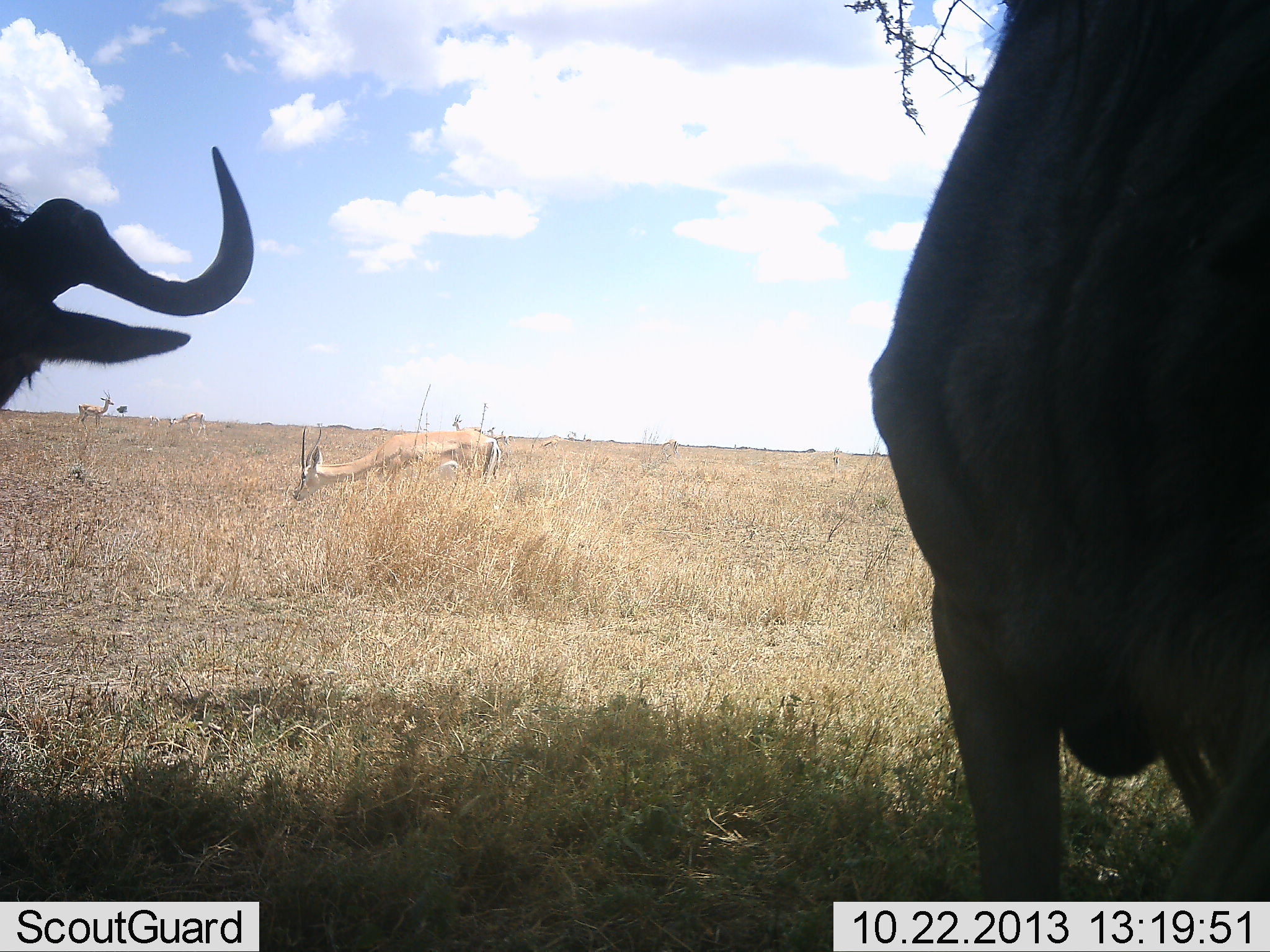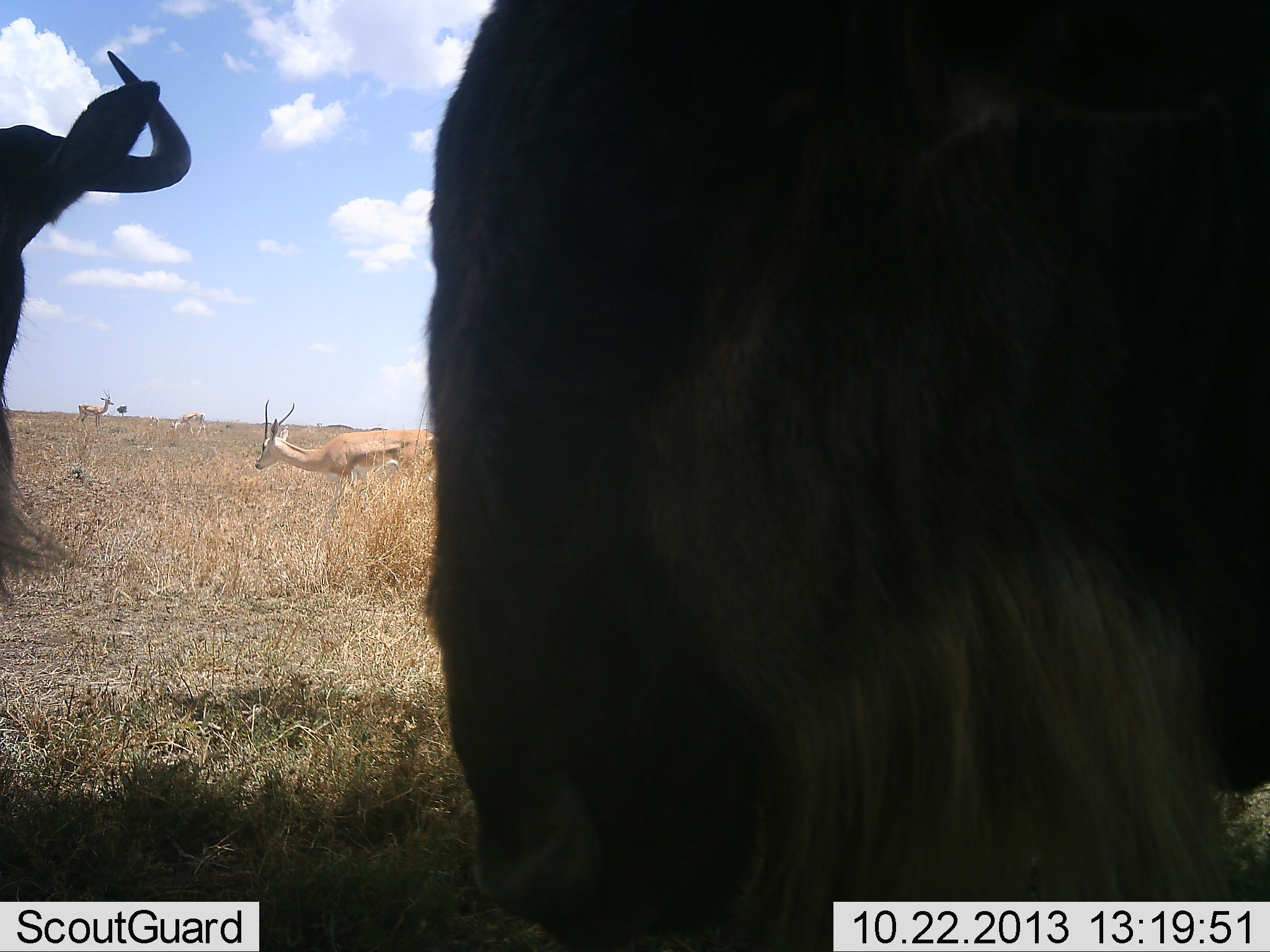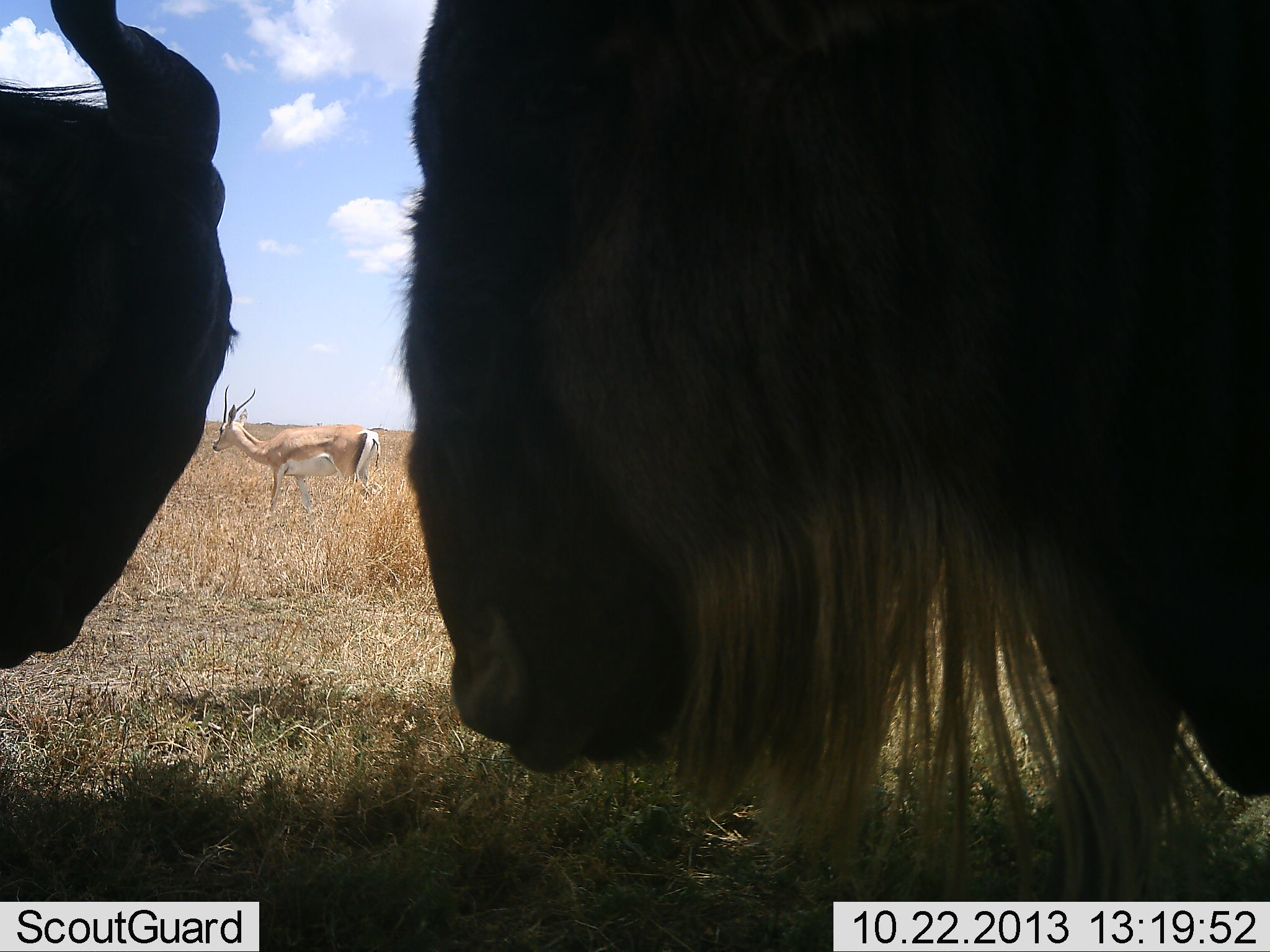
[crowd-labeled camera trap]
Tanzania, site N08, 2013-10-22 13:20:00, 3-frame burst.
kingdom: Animalia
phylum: Chordata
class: Mammalia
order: Artiodactyla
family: Bovidae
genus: Nanger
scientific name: Nanger granti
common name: grant's gazelle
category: gazellegrants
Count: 3.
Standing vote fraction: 55%.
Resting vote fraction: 0%.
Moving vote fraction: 36%.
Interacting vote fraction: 0%.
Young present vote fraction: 0%.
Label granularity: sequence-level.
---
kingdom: Animalia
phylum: Chordata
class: Mammalia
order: Artiodactyla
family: Bovidae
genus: Connochaetes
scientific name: Connochaetes taurinus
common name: blue wildebeest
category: wildebeest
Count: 2.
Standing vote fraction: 82%.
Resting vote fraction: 0%.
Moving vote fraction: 29%.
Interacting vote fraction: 0%.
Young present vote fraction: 0%.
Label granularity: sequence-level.